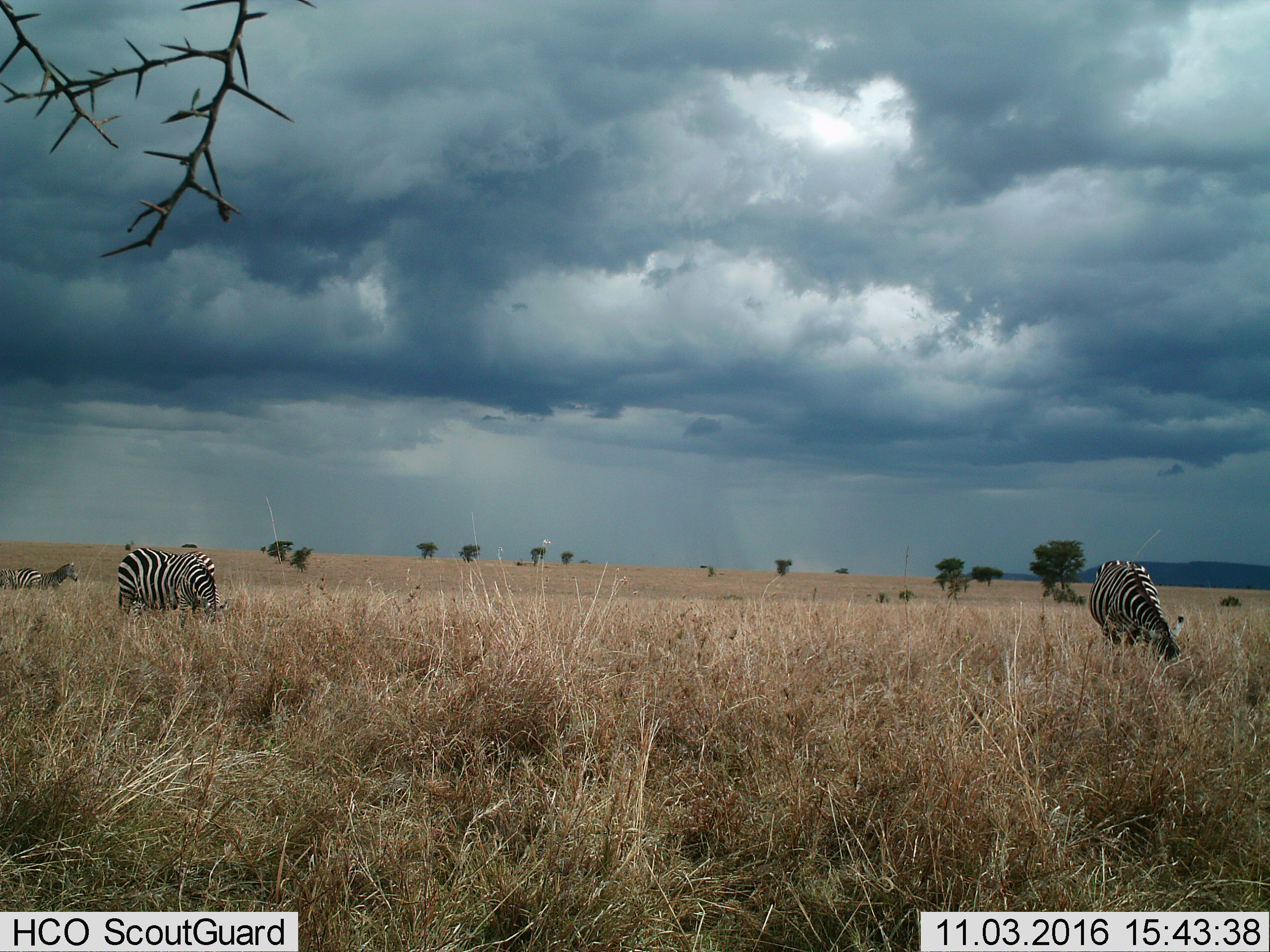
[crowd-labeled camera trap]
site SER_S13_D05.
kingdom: Animalia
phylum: Chordata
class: Mammalia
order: Perissodactyla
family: Equidae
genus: Equus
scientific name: Equus quagga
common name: plains zebra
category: zebraplains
Zebraplains (plains zebra) (Equus quagga), count 4. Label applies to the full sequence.